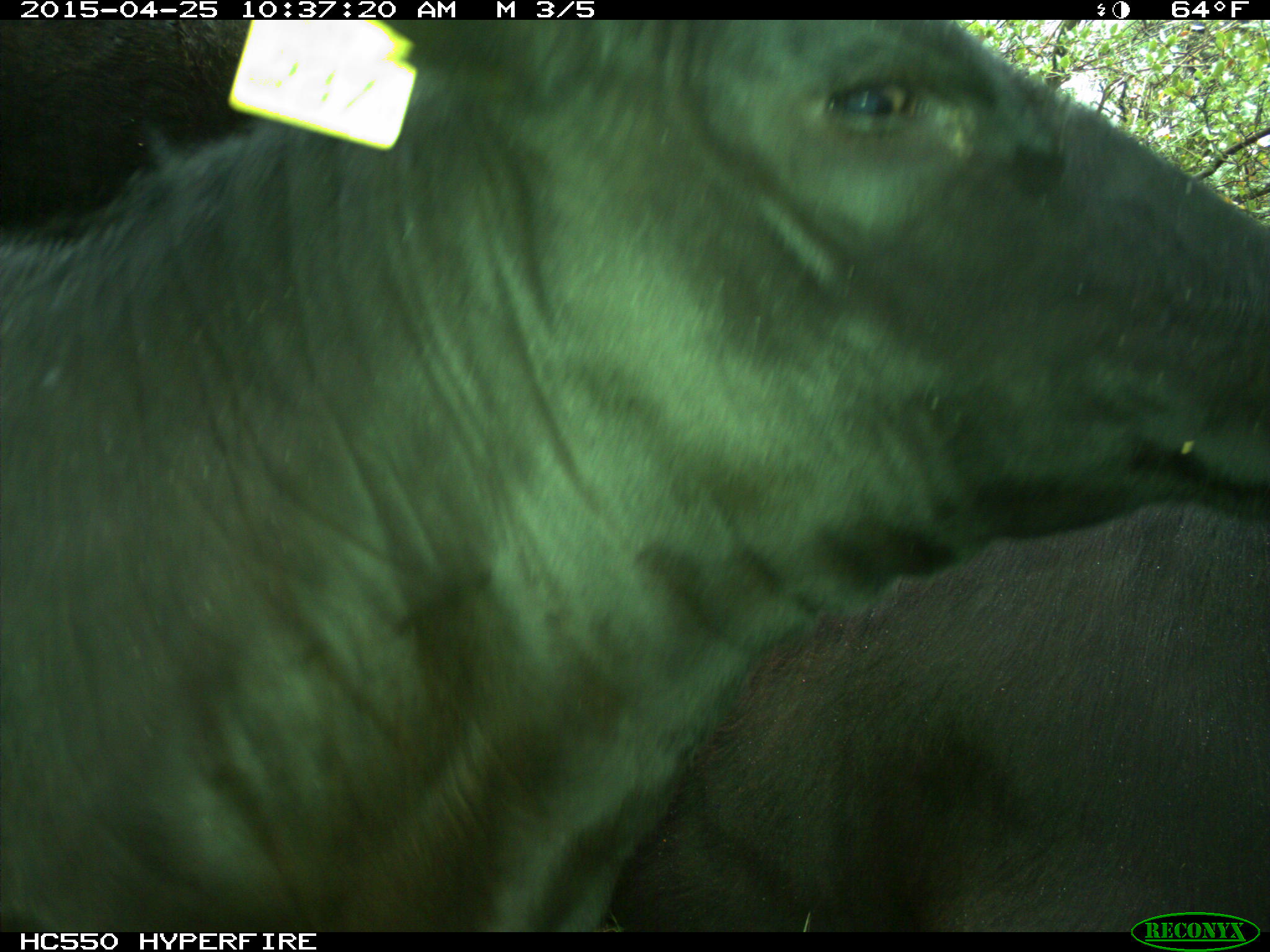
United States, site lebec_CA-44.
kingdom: Animalia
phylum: Chordata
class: Mammalia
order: Artiodactyla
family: Suidae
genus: Sus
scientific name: Sus scrofa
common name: wild boar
Sus scrofa (wild boar).